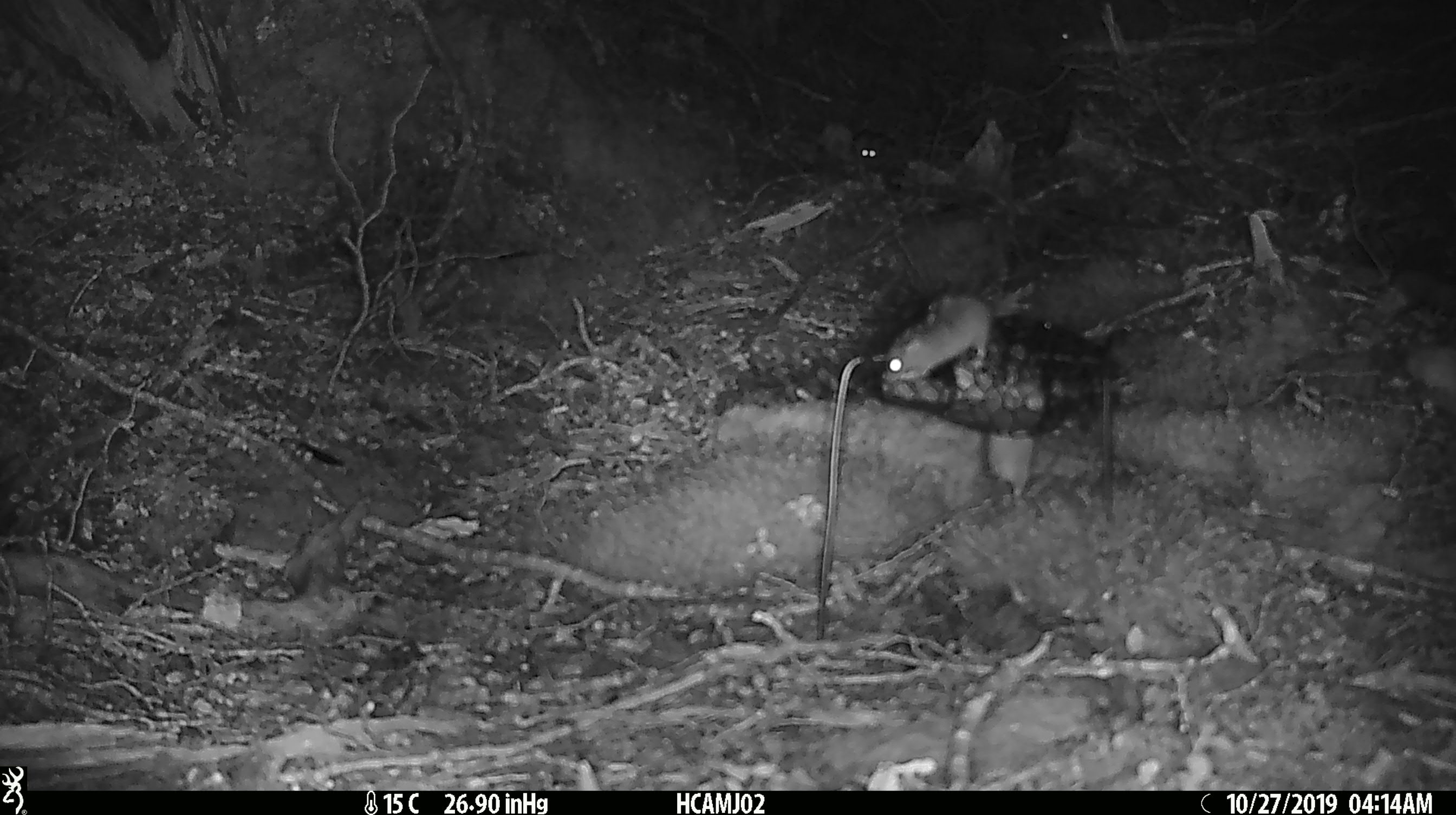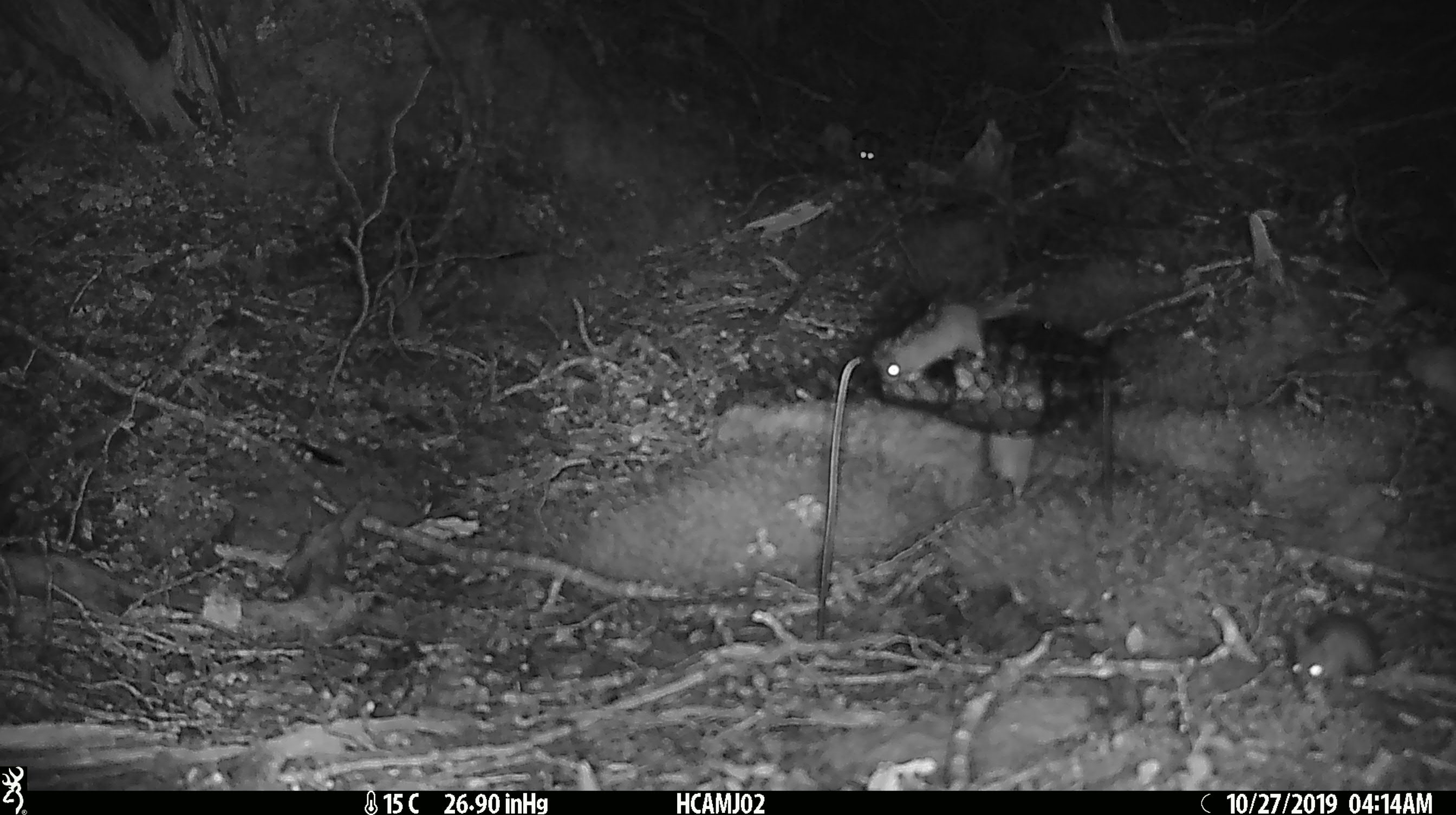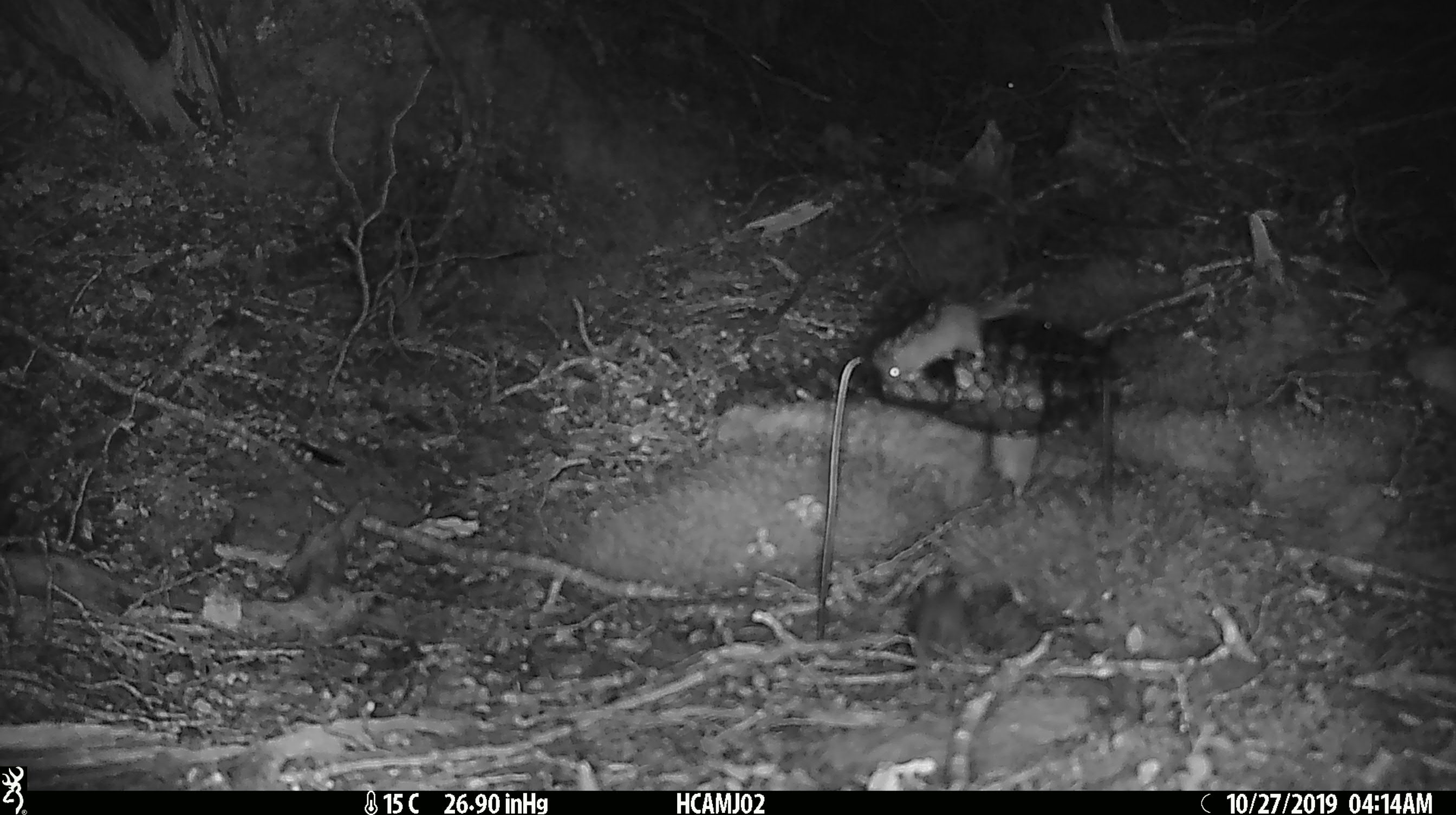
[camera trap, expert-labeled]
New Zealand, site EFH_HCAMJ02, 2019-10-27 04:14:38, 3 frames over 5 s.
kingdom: Animalia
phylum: Chordata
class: Mammalia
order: Rodentia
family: Muridae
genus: Mus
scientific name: Mus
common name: mouse